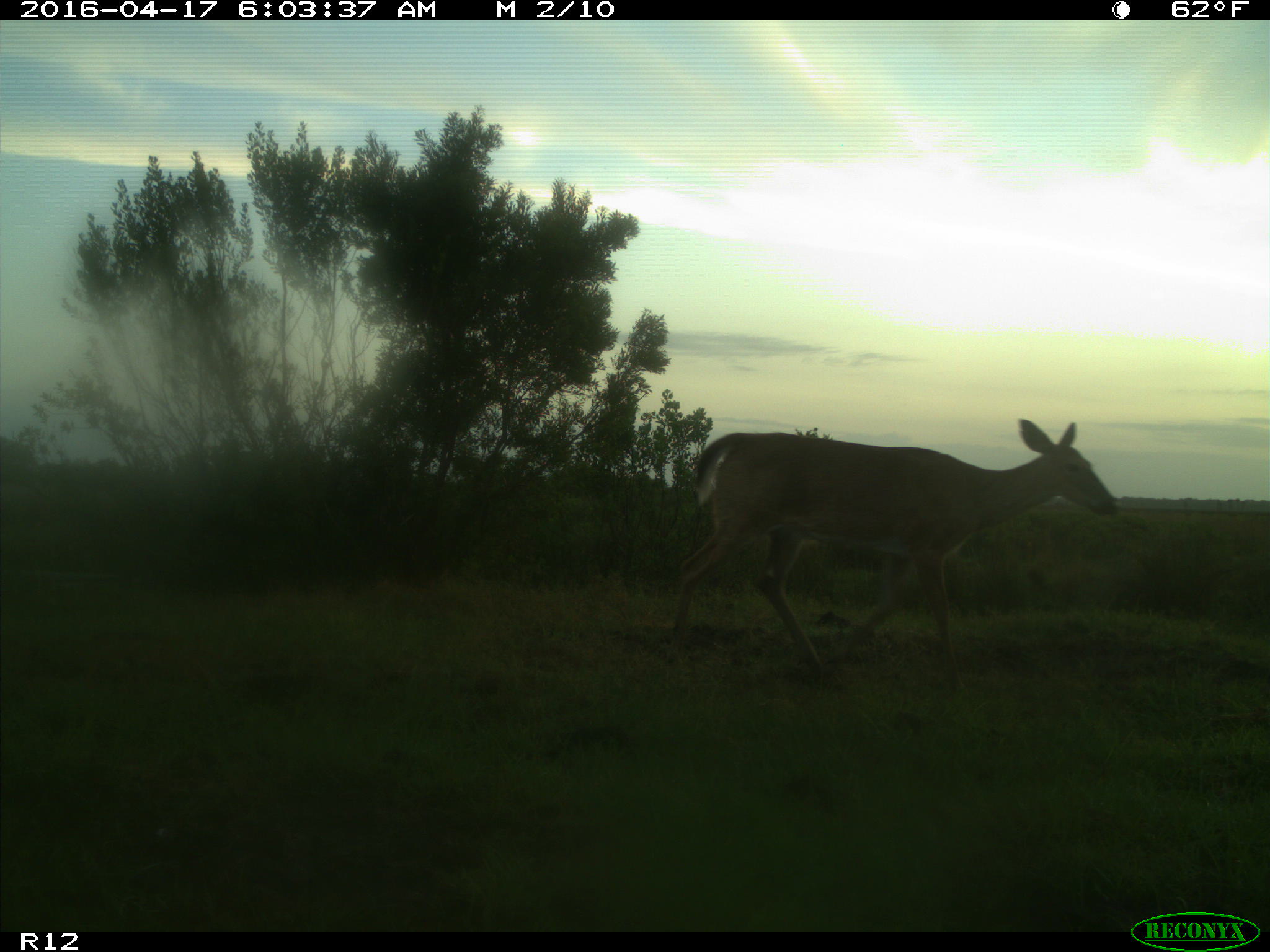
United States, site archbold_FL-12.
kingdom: Animalia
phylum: Chordata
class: Mammalia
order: Artiodactyla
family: Cervidae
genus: Odocoileus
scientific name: Odocoileus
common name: deer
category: unidentified deer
Unidentified deer (deer) (Odocoileus).